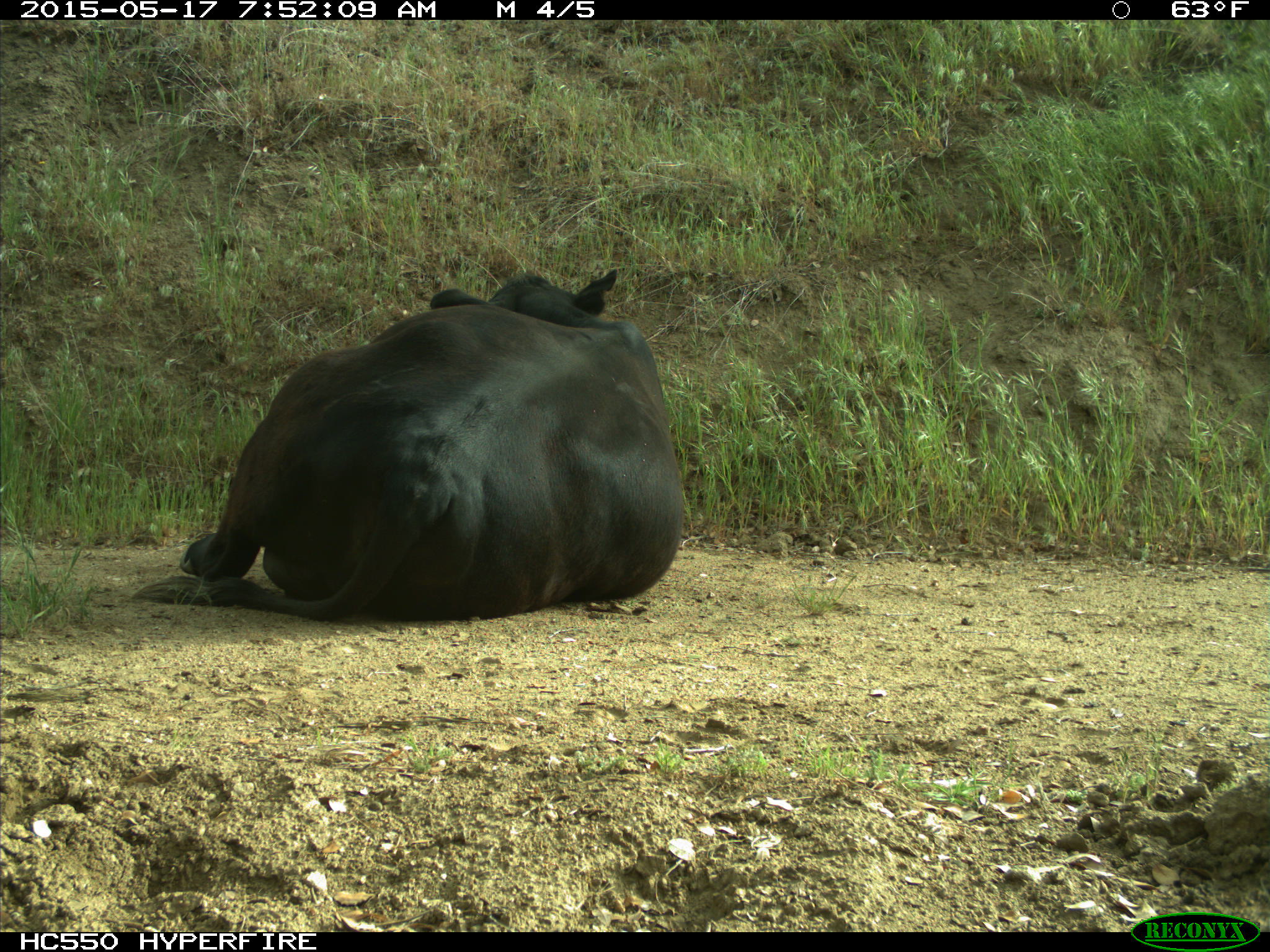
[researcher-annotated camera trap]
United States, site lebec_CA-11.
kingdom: Animalia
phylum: Chordata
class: Mammalia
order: Artiodactyla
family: Bovidae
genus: Bos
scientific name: Bos taurus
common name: domestic cow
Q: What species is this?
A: Bos taurus (domestic cow).